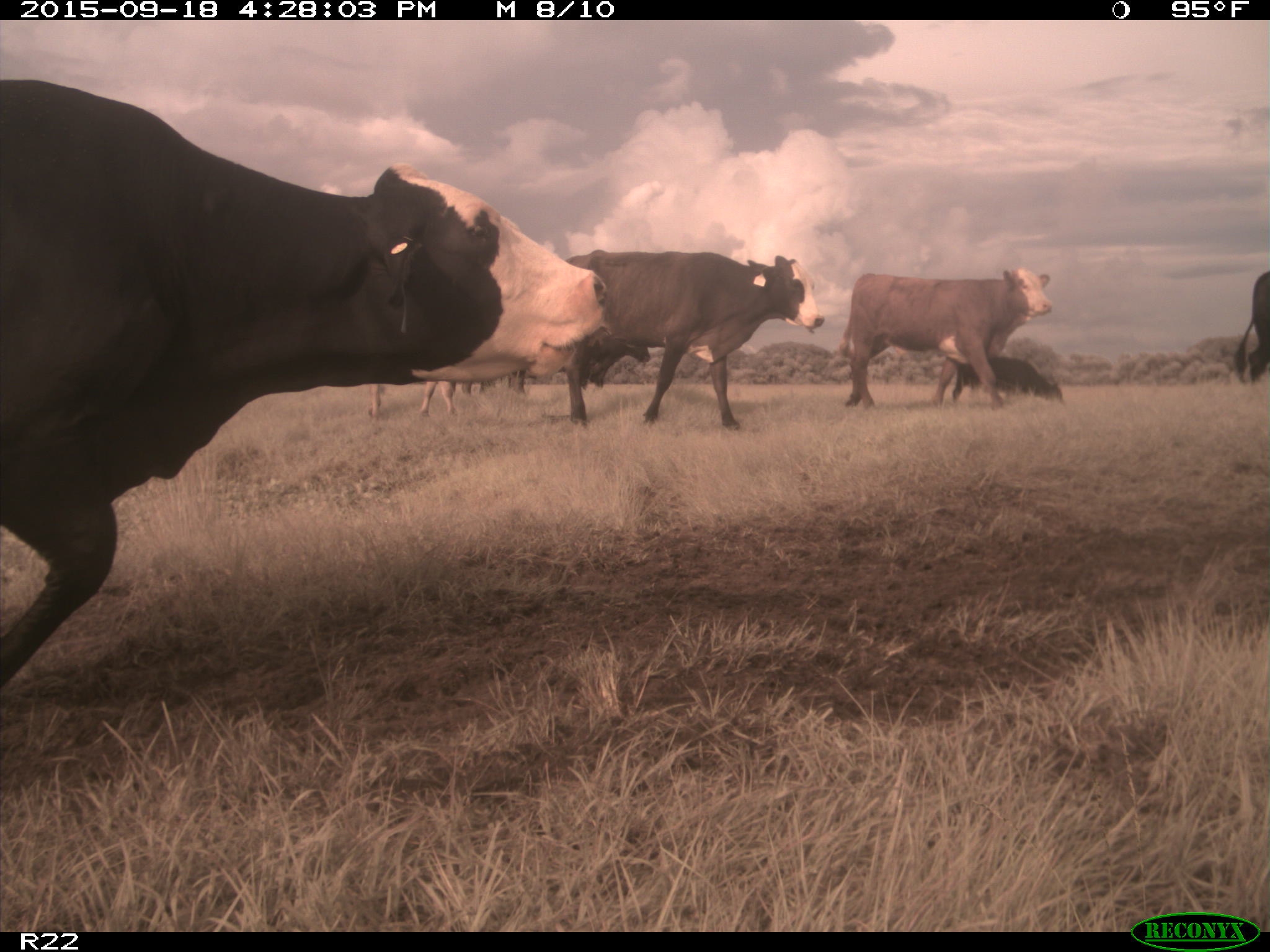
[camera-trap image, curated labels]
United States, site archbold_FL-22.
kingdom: Animalia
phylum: Chordata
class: Mammalia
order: Artiodactyla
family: Bovidae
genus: Bos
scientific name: Bos taurus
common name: domestic cow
Bos taurus (domestic cow).